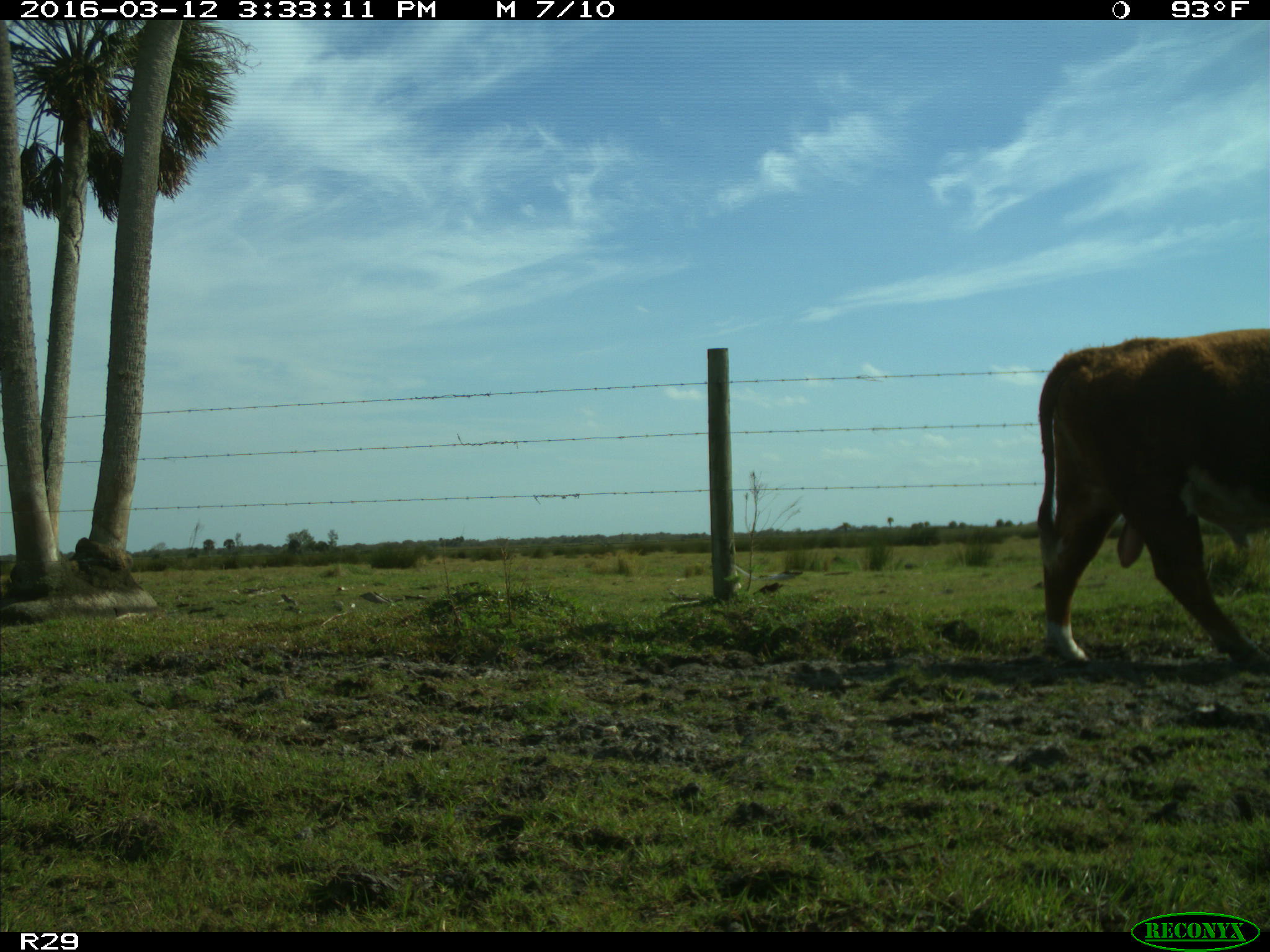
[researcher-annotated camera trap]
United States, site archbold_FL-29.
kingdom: Animalia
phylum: Chordata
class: Mammalia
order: Artiodactyla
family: Bovidae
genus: Bos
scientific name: Bos taurus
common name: domestic cow